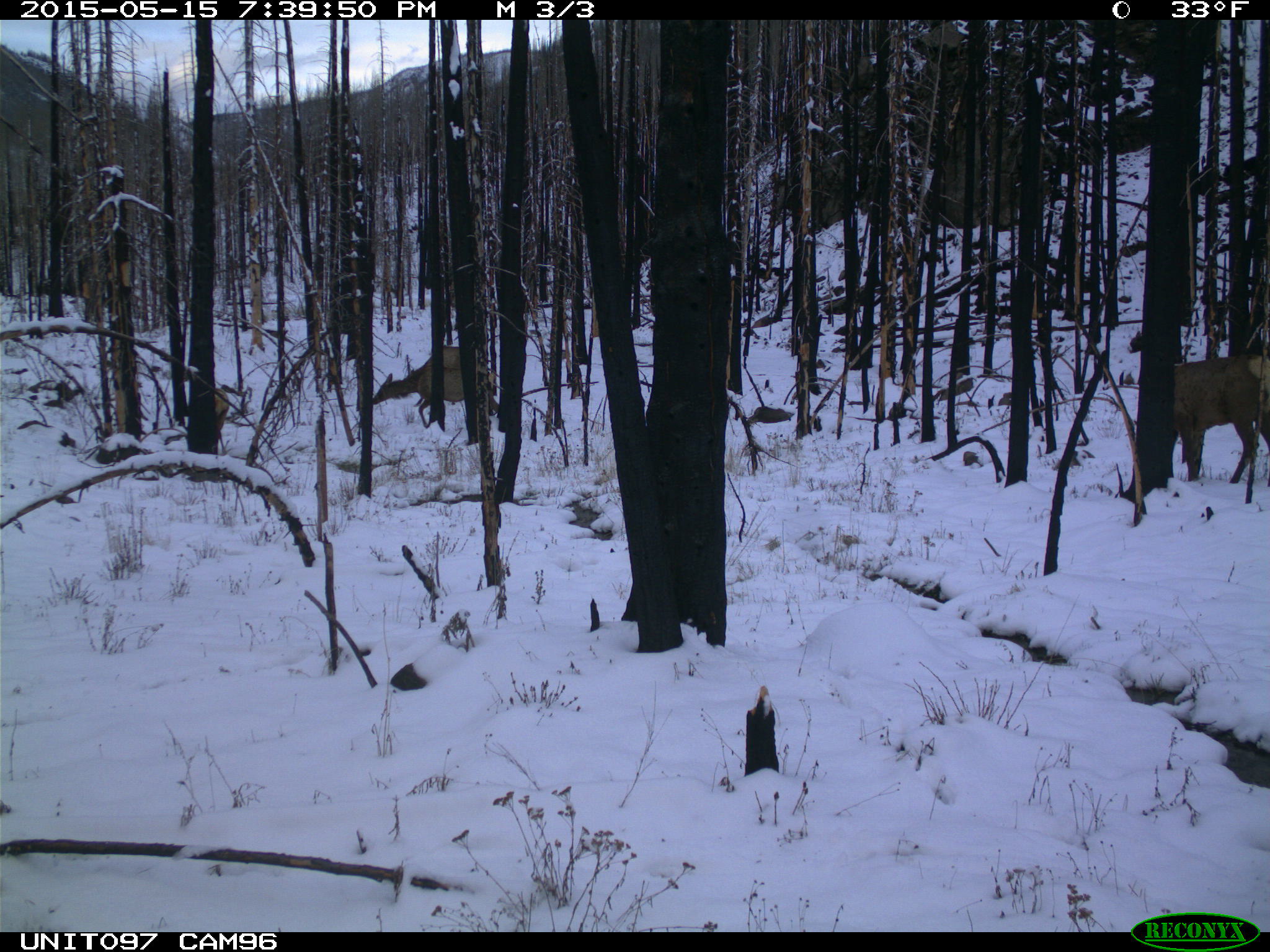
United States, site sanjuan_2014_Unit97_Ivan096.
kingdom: Animalia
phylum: Chordata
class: Mammalia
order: Artiodactyla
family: Cervidae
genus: Cervus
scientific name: Cervus elaphus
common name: red deer